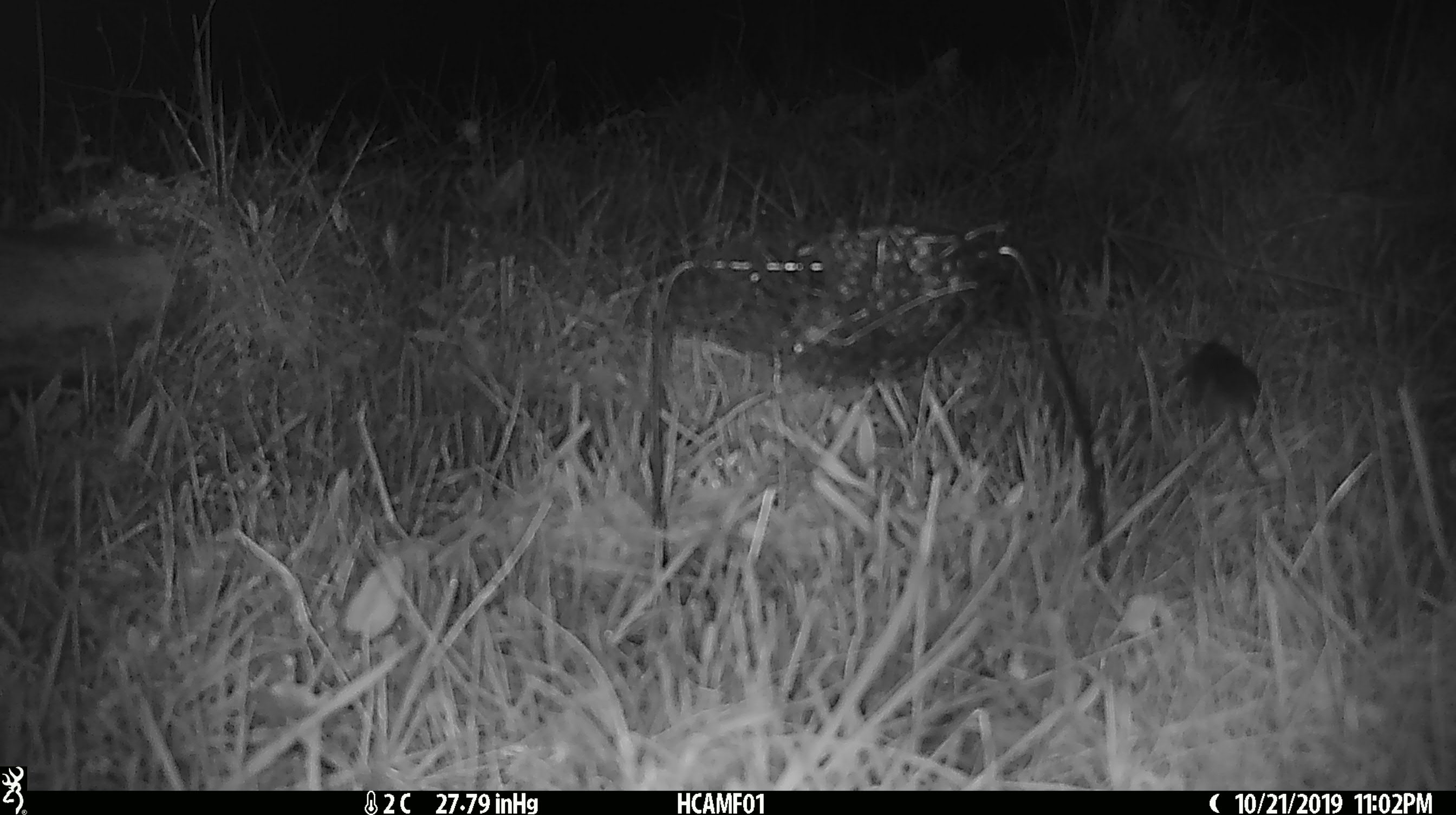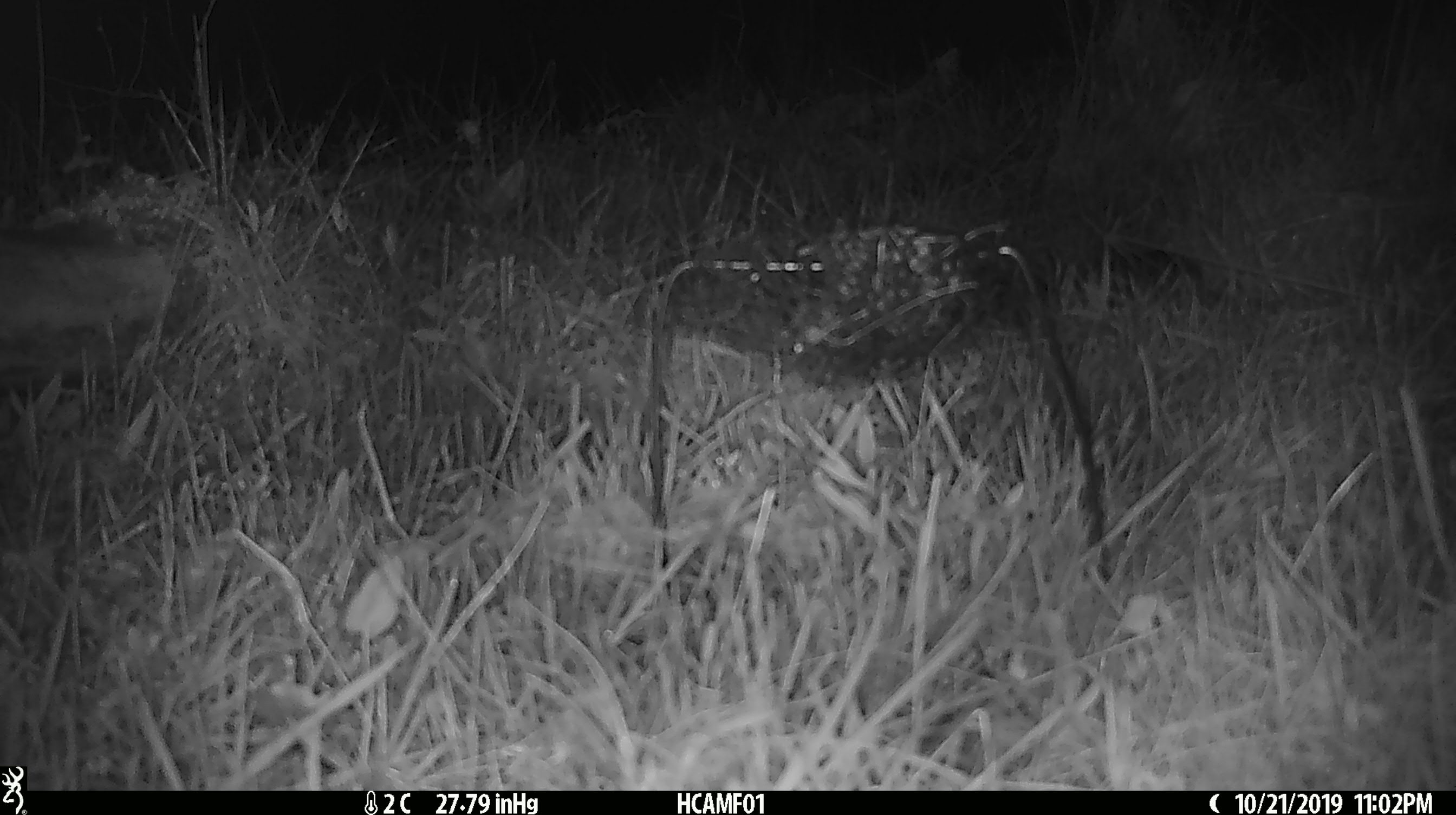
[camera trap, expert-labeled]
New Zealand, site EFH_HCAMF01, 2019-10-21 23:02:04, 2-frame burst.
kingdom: Animalia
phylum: Chordata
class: Mammalia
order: Rodentia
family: Muridae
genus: Mus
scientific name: Mus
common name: mouse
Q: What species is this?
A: Mouse (Mus).